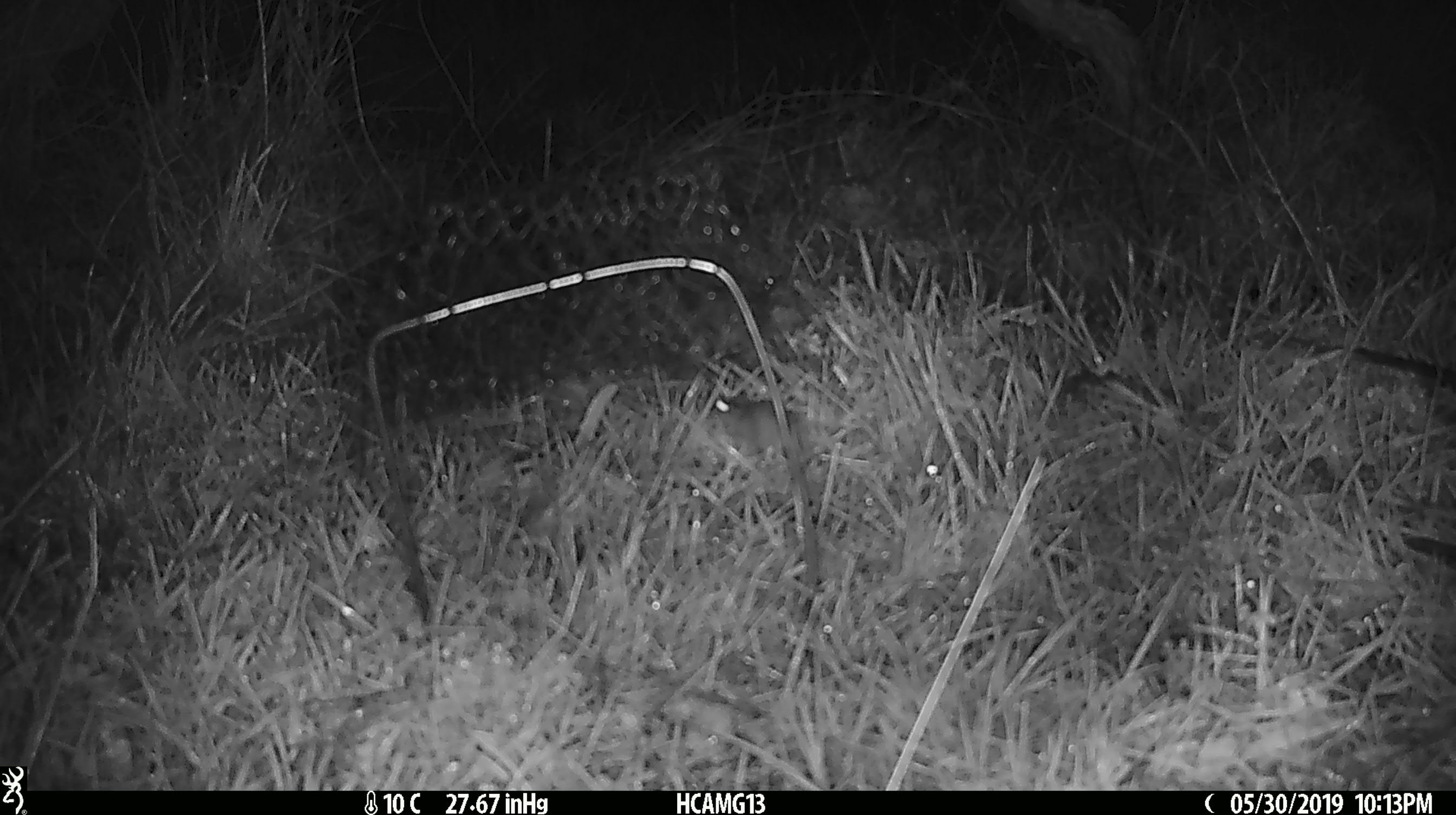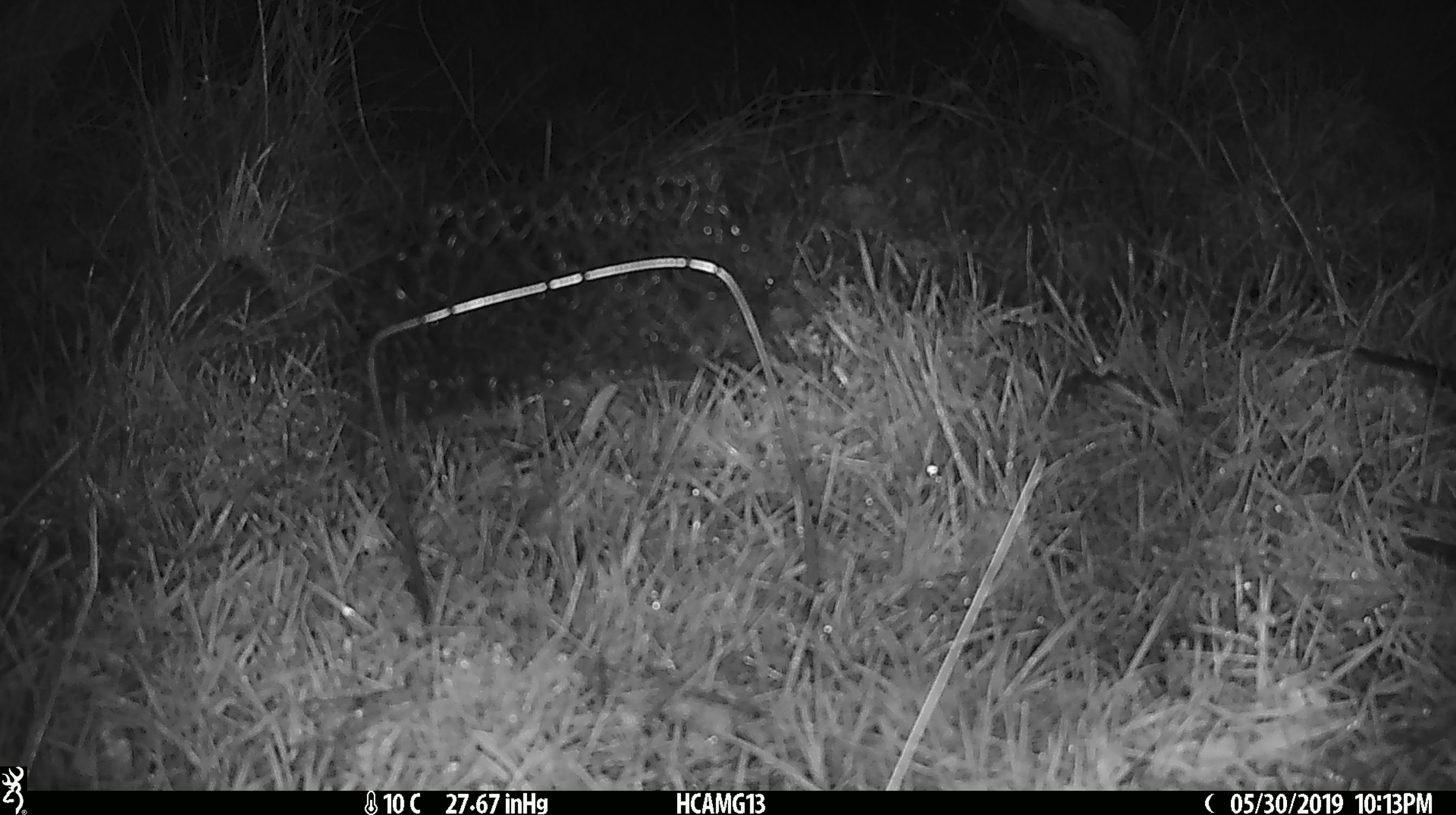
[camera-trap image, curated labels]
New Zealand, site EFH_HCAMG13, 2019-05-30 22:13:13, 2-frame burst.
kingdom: Animalia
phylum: Chordata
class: Mammalia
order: Rodentia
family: Muridae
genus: Mus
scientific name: Mus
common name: mouse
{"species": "mouse (Mus)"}